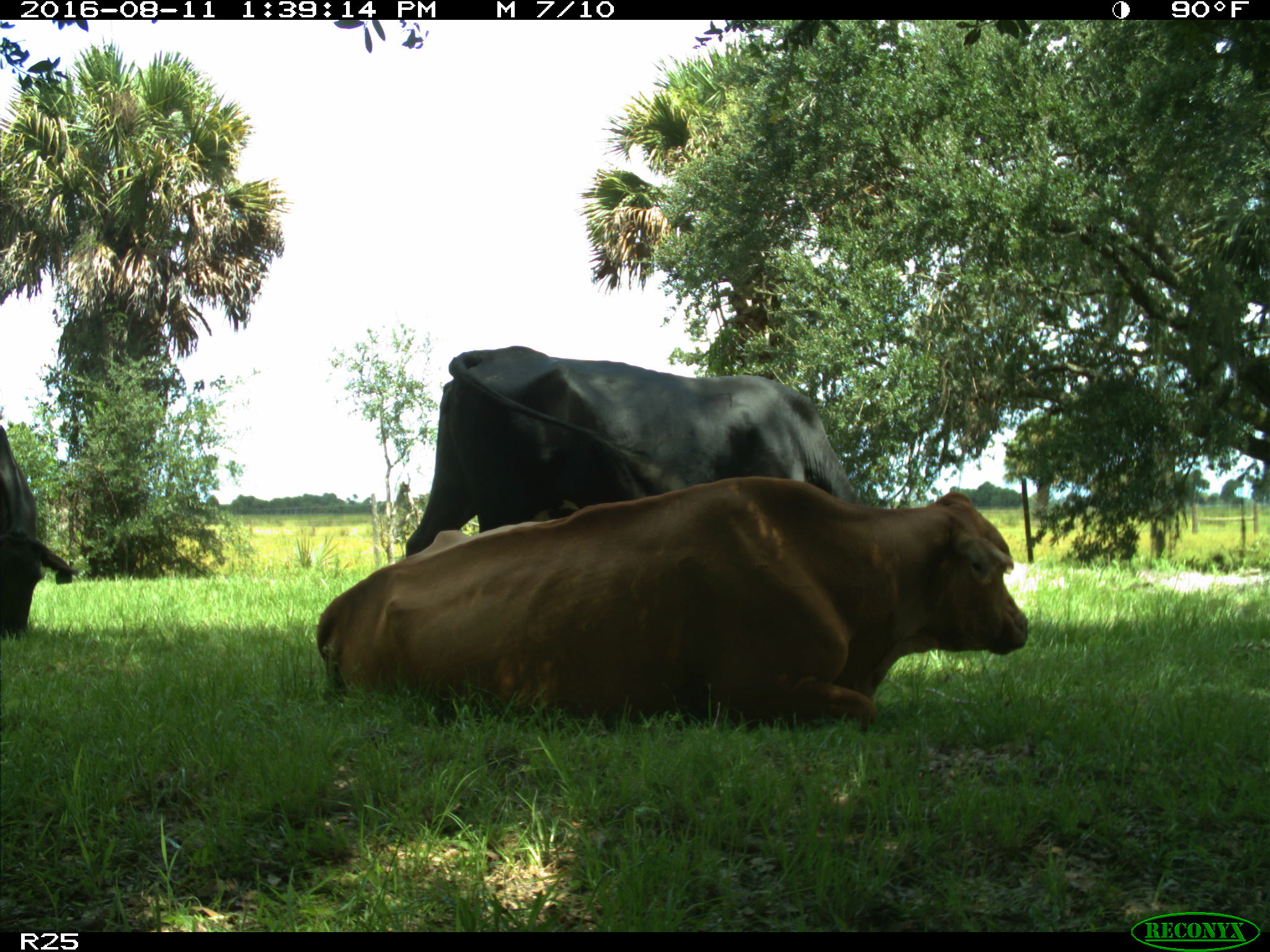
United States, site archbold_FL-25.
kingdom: Animalia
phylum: Chordata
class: Mammalia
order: Artiodactyla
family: Bovidae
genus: Bos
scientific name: Bos taurus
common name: domestic cow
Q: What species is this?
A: Bos taurus (domestic cow).